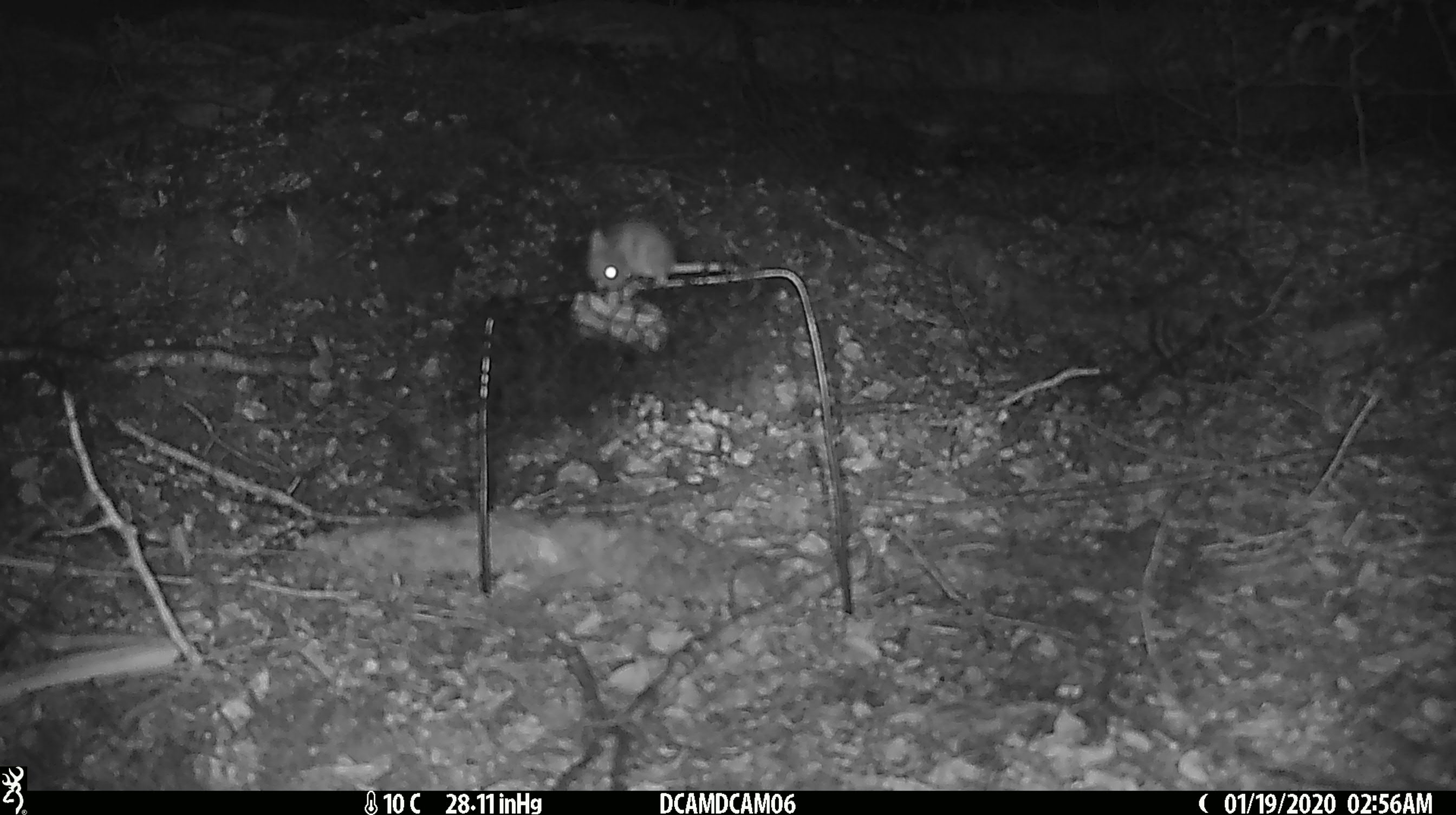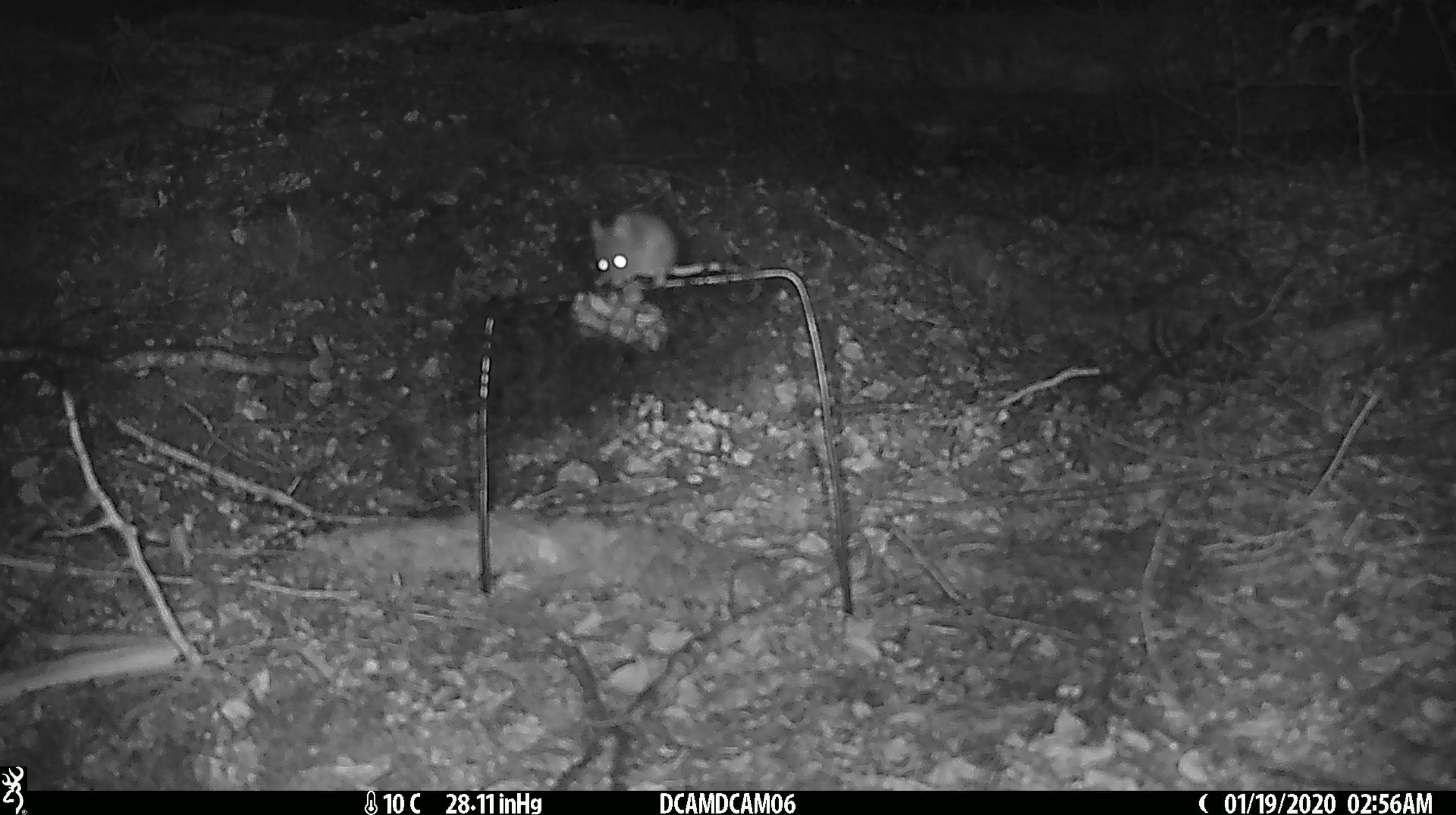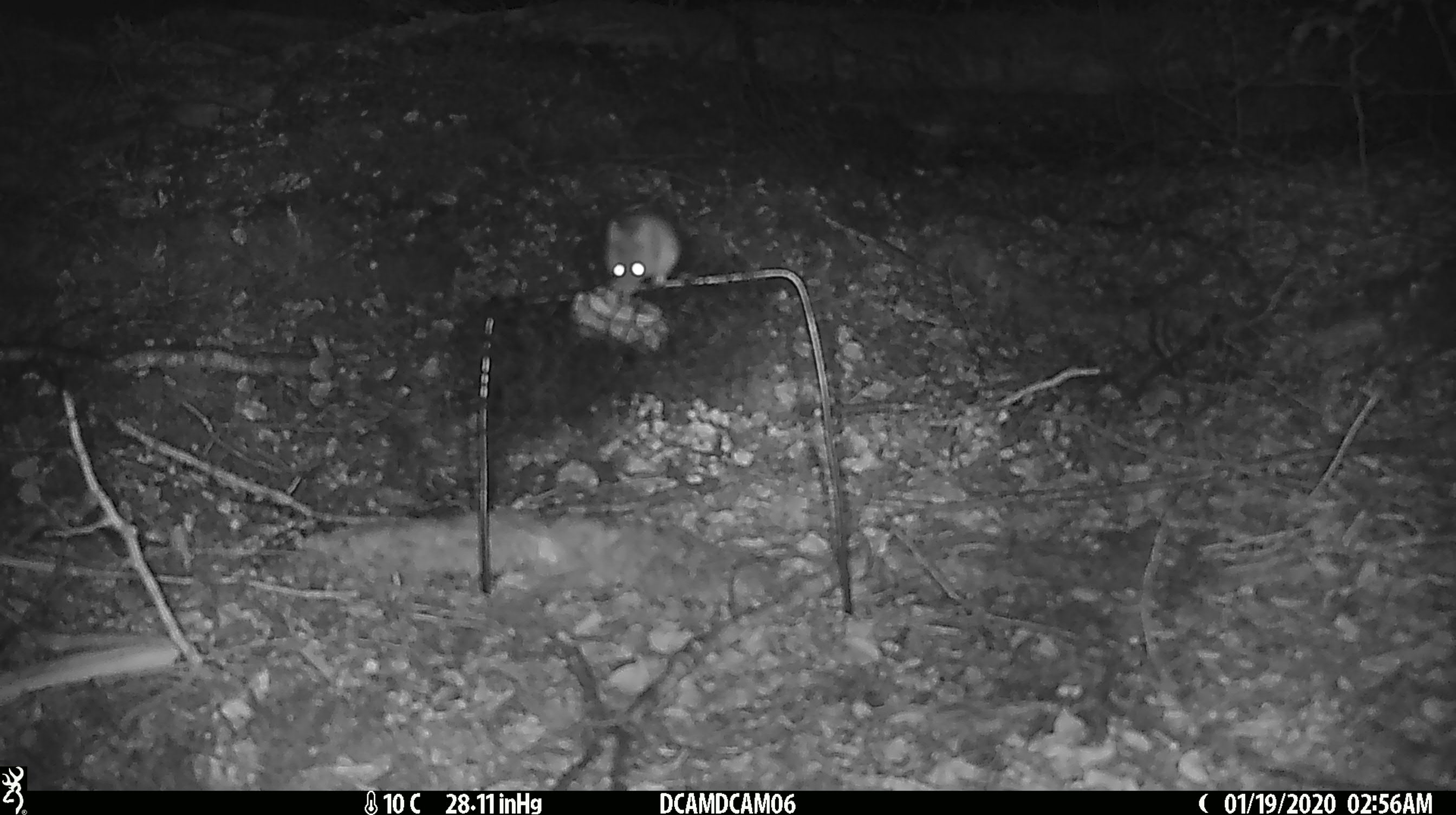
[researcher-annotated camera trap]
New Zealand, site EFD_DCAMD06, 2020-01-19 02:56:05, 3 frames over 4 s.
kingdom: Animalia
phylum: Chordata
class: Mammalia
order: Rodentia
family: Muridae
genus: Mus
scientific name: Mus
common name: mouse